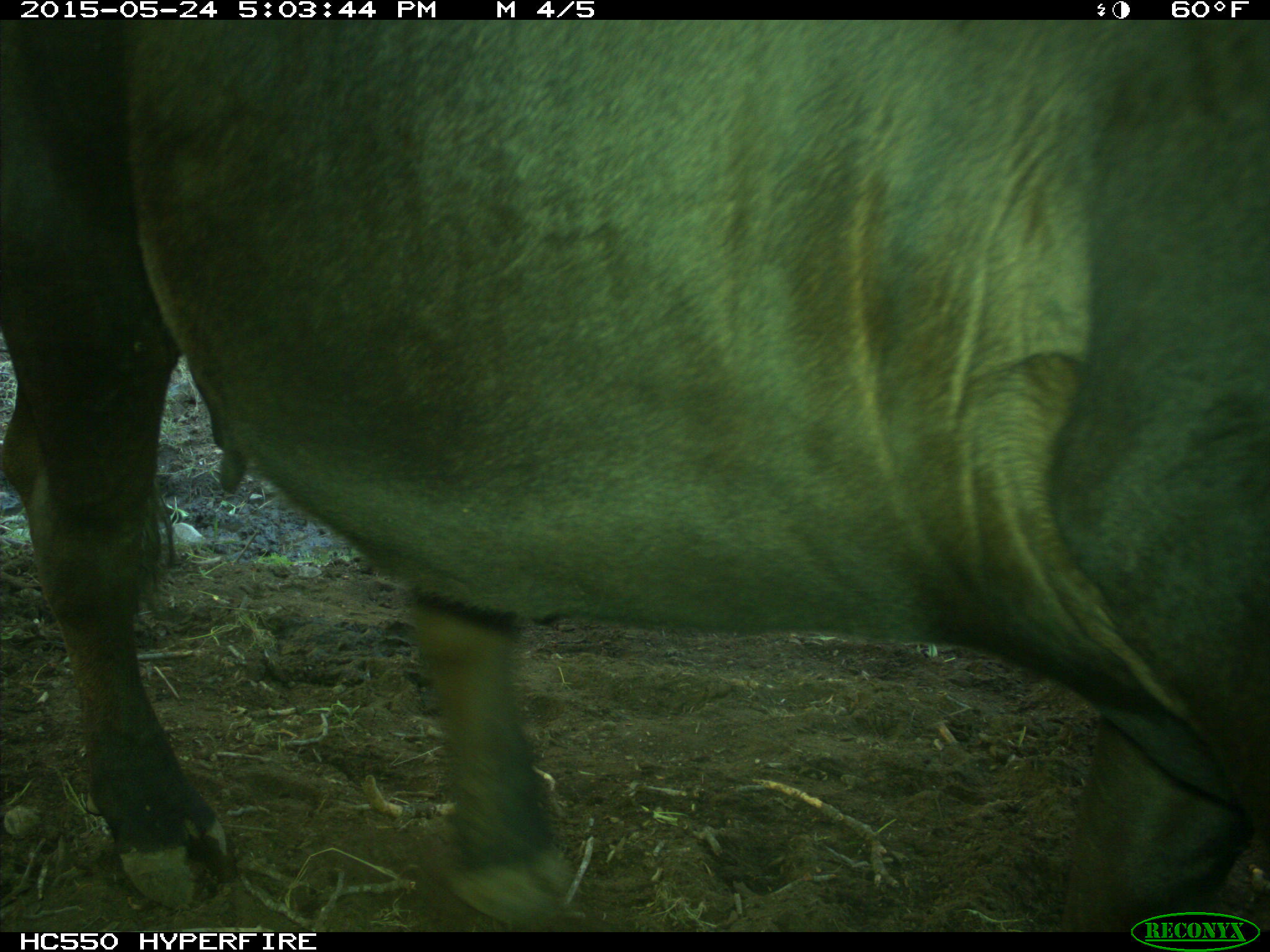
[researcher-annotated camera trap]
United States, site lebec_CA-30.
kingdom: Animalia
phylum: Chordata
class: Mammalia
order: Artiodactyla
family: Bovidae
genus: Bos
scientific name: Bos taurus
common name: domestic cow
Bos taurus (domestic cow).